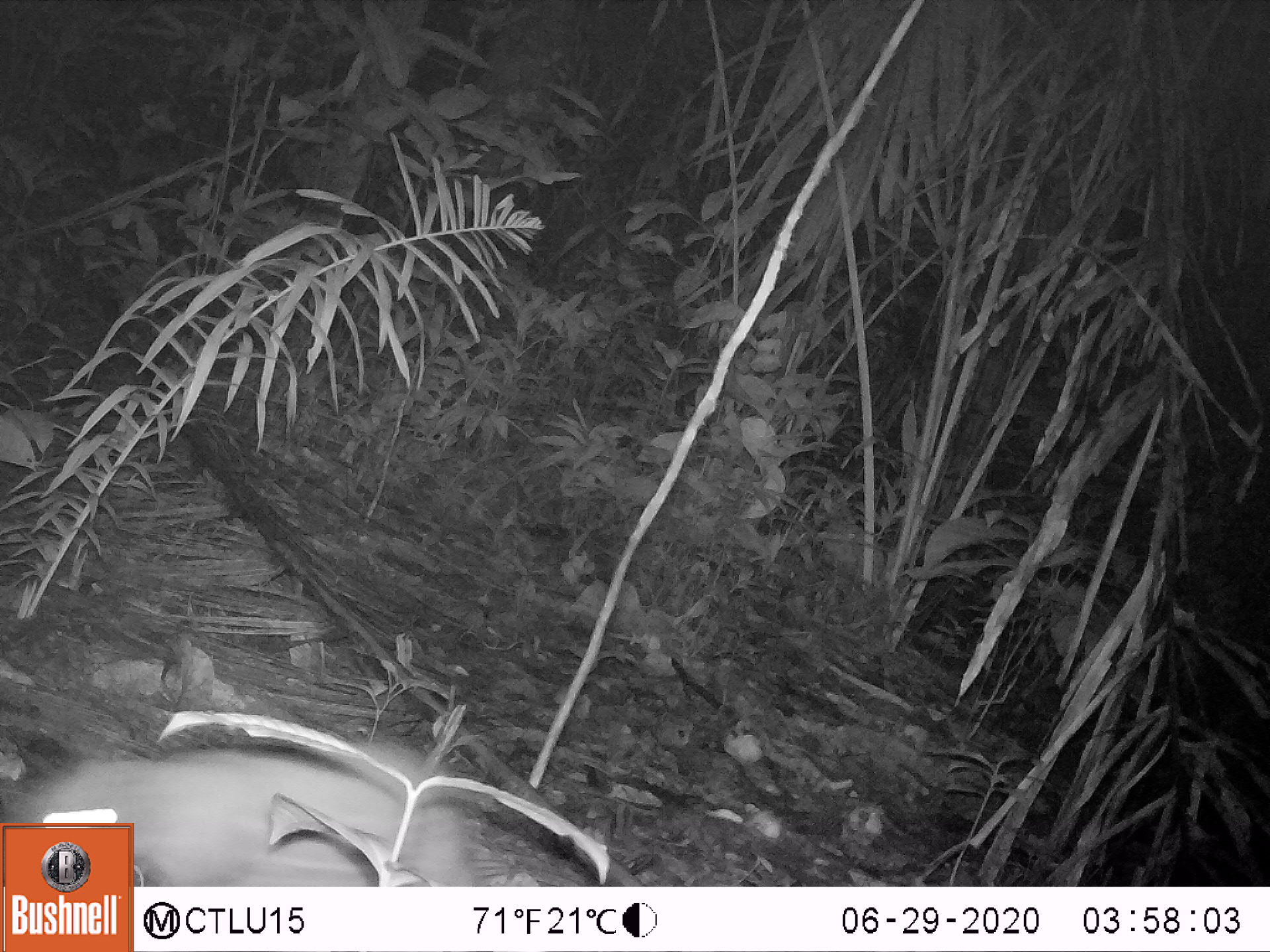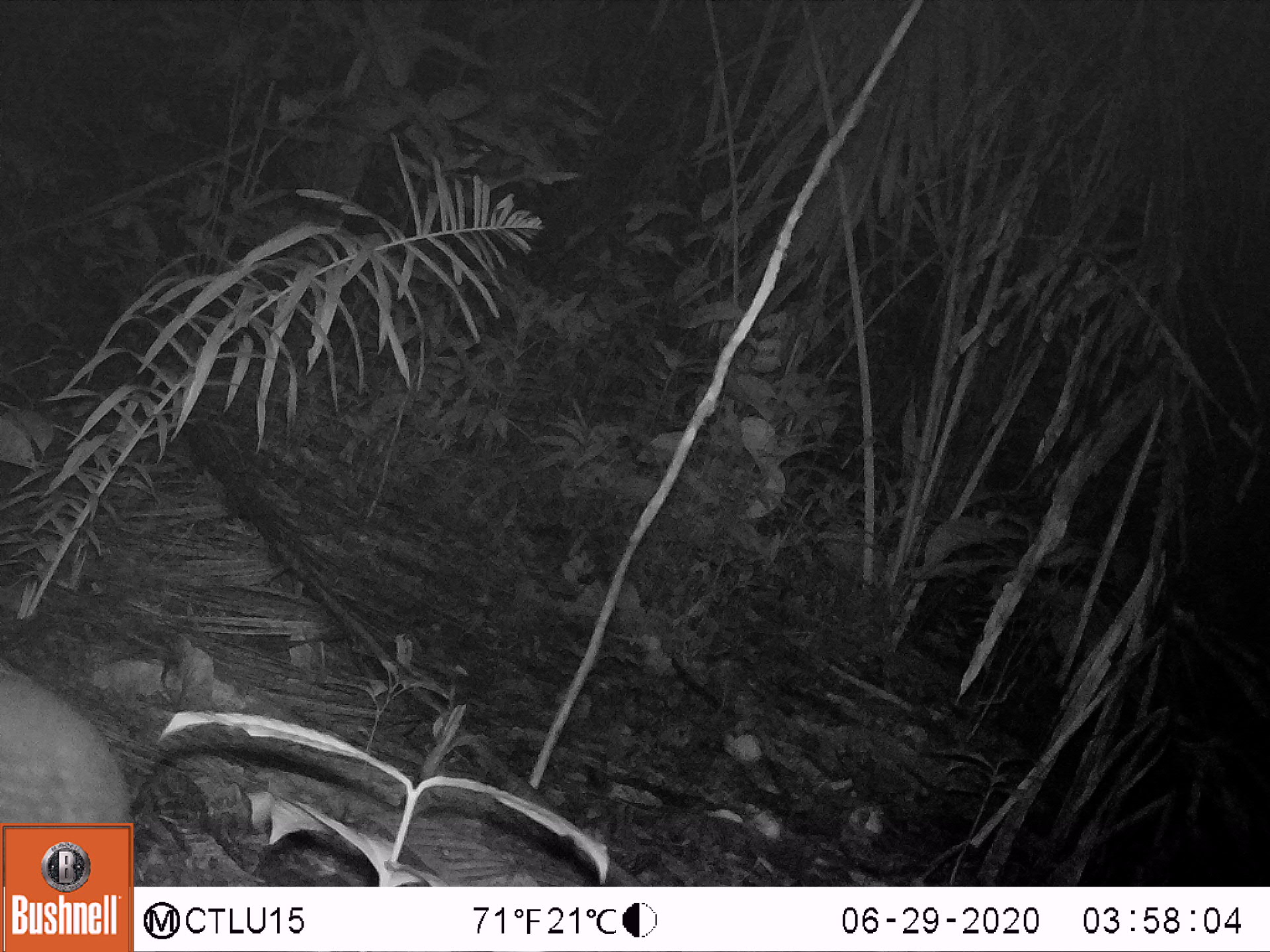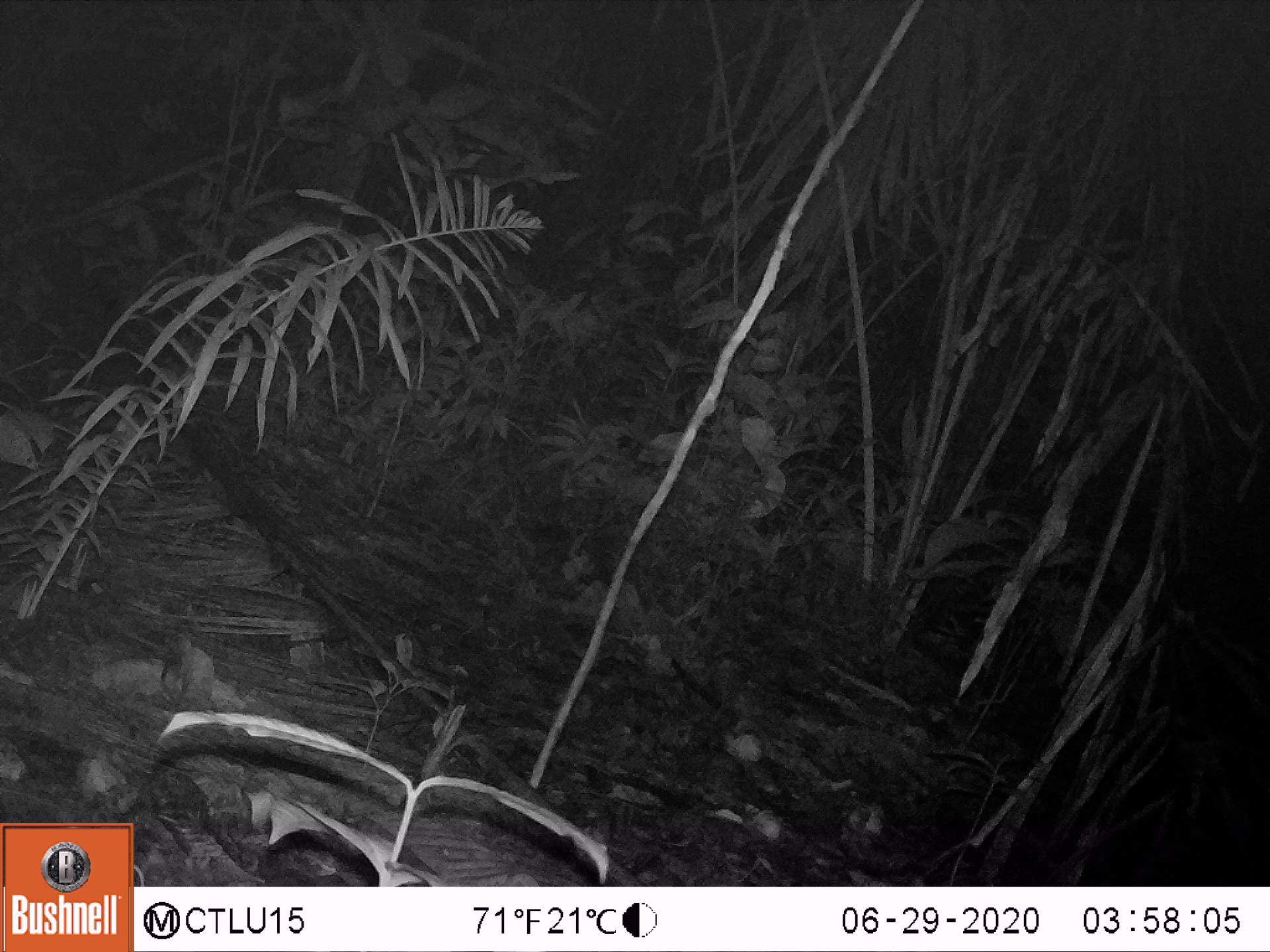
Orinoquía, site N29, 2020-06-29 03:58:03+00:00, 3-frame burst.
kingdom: Animalia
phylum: Chordata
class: Mammalia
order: Rodentia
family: Cuniculidae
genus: Cuniculus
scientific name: Cuniculus paca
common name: spotted paca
Spotted paca (Cuniculus paca).